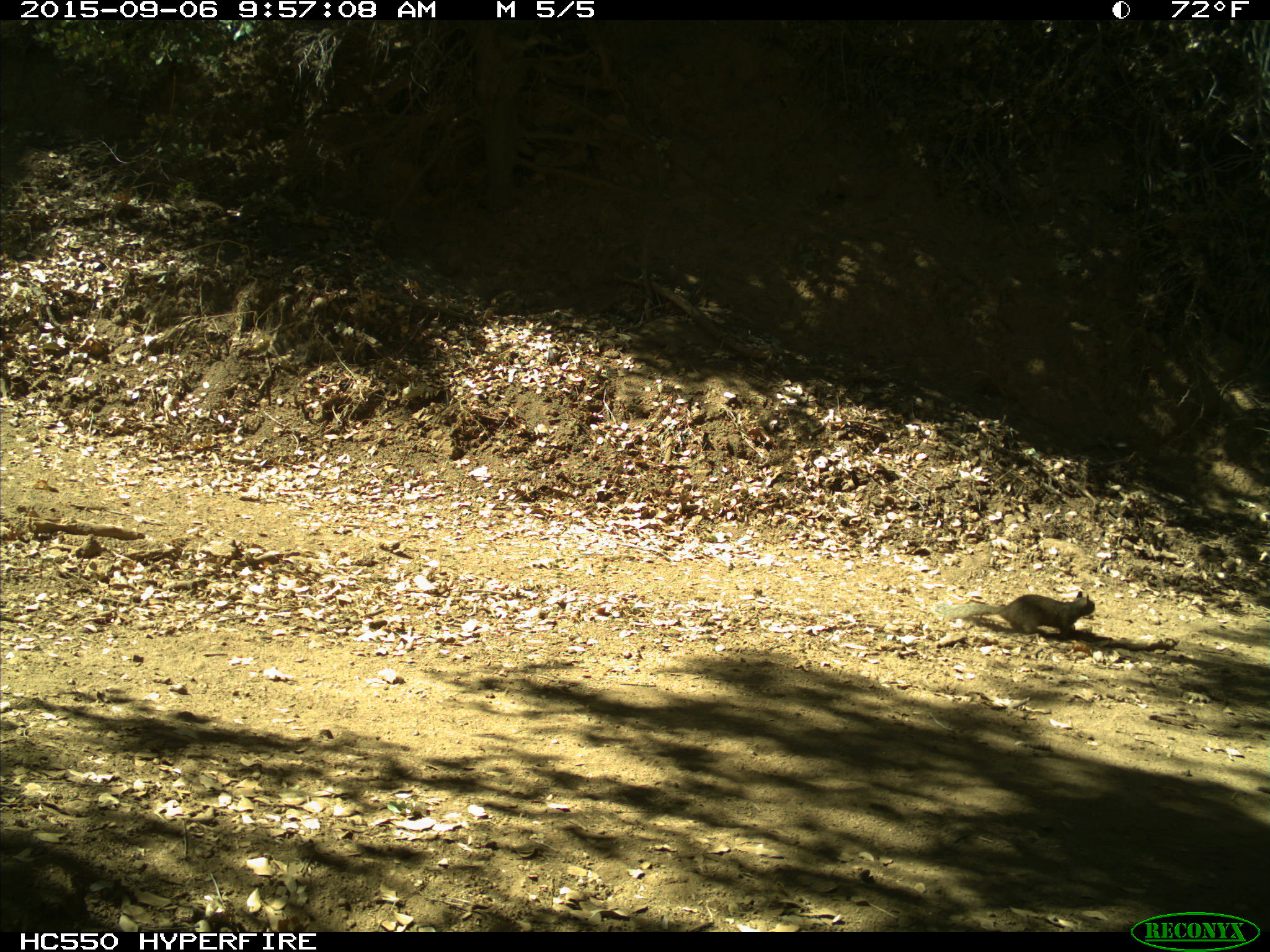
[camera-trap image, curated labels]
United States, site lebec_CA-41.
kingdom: Animalia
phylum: Chordata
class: Mammalia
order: Rodentia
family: Sciuridae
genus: Otospermophilus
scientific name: Otospermophilus beecheyi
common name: california ground squirrel